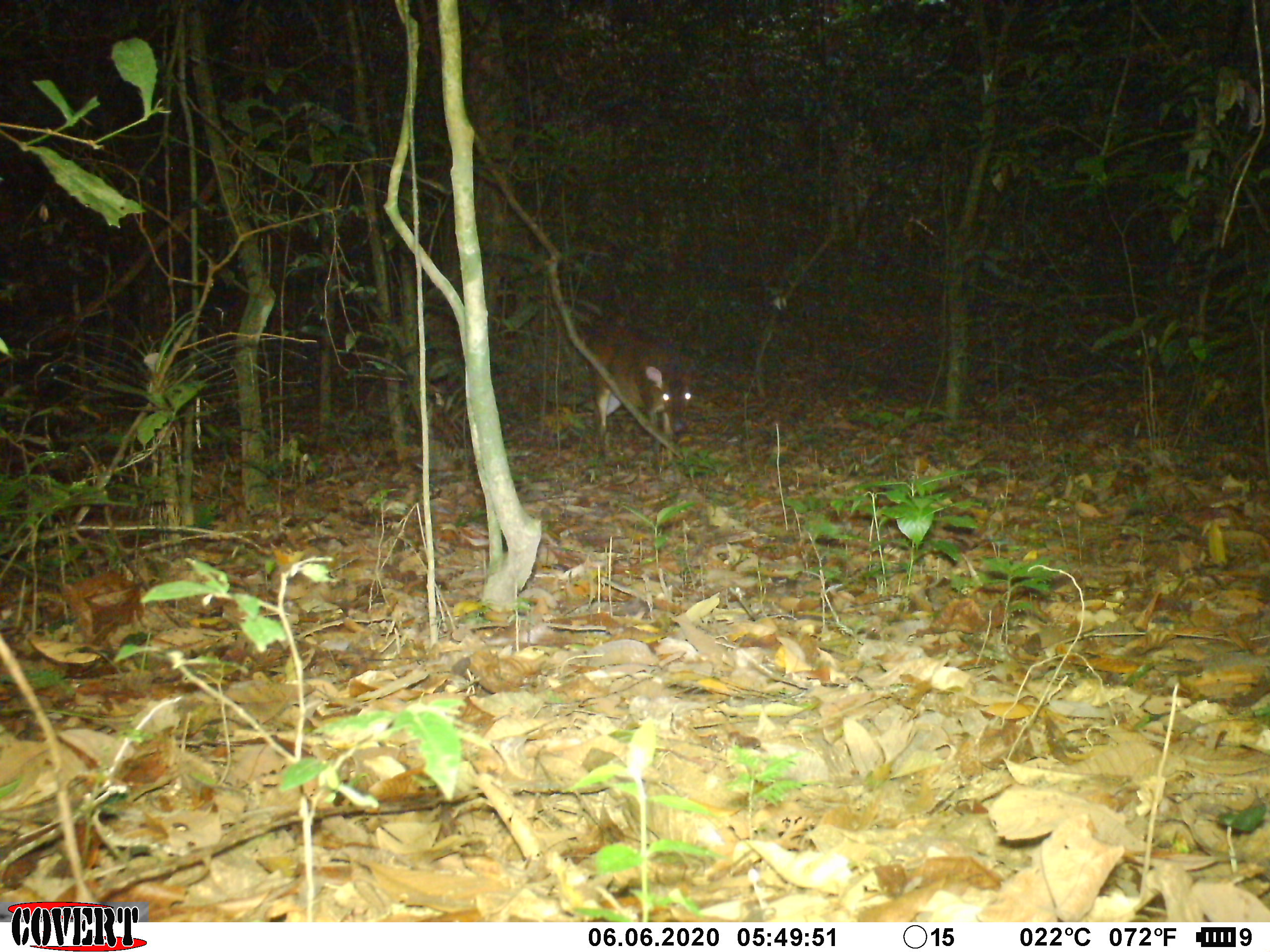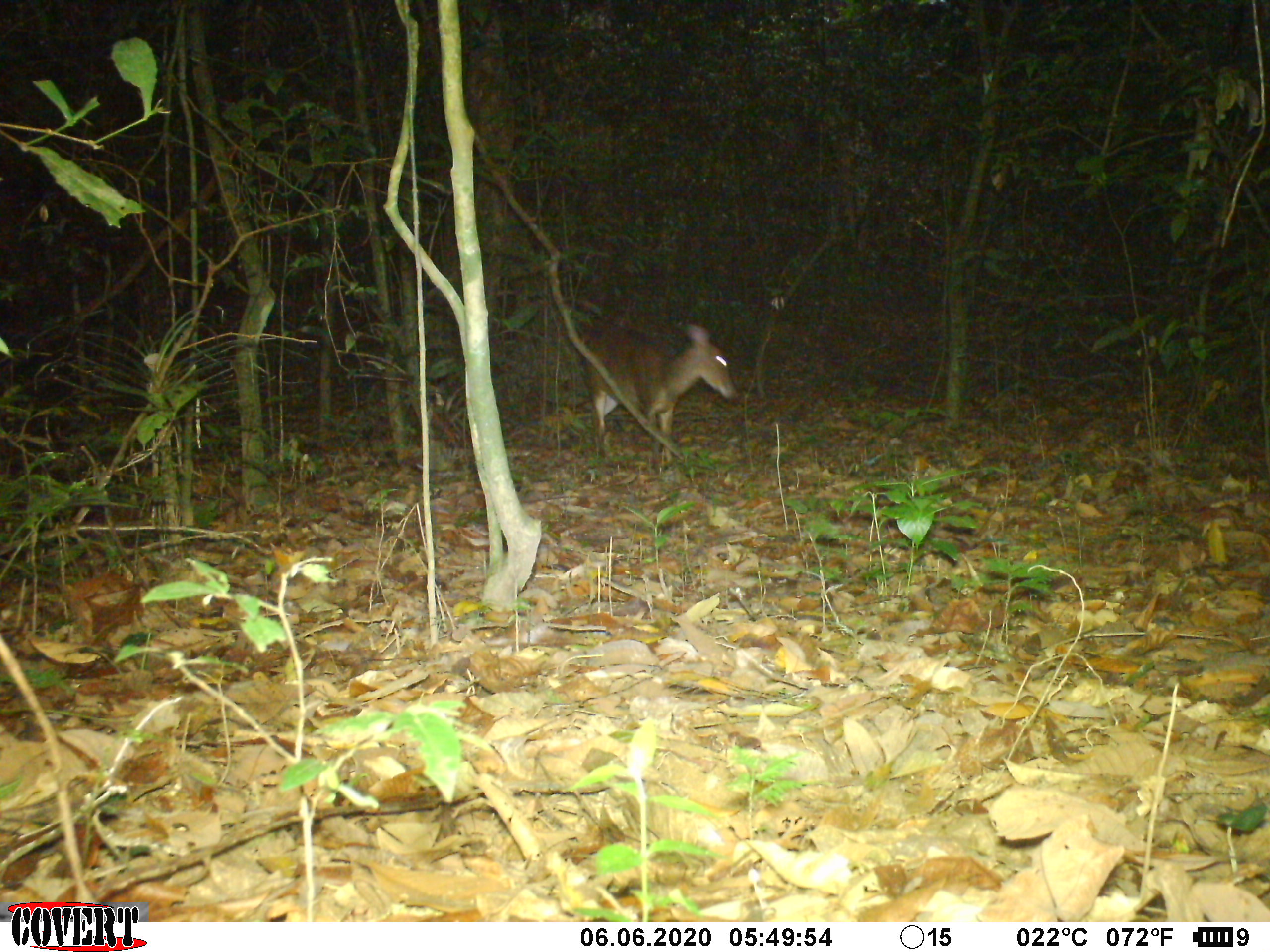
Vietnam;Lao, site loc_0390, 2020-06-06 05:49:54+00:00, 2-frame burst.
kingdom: Animalia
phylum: Chordata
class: Mammalia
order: Artiodactyla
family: Cervidae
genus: Muntiacus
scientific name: Muntiacus vuquangensis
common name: large-antlered muntjac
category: large antlered muntjac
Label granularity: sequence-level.